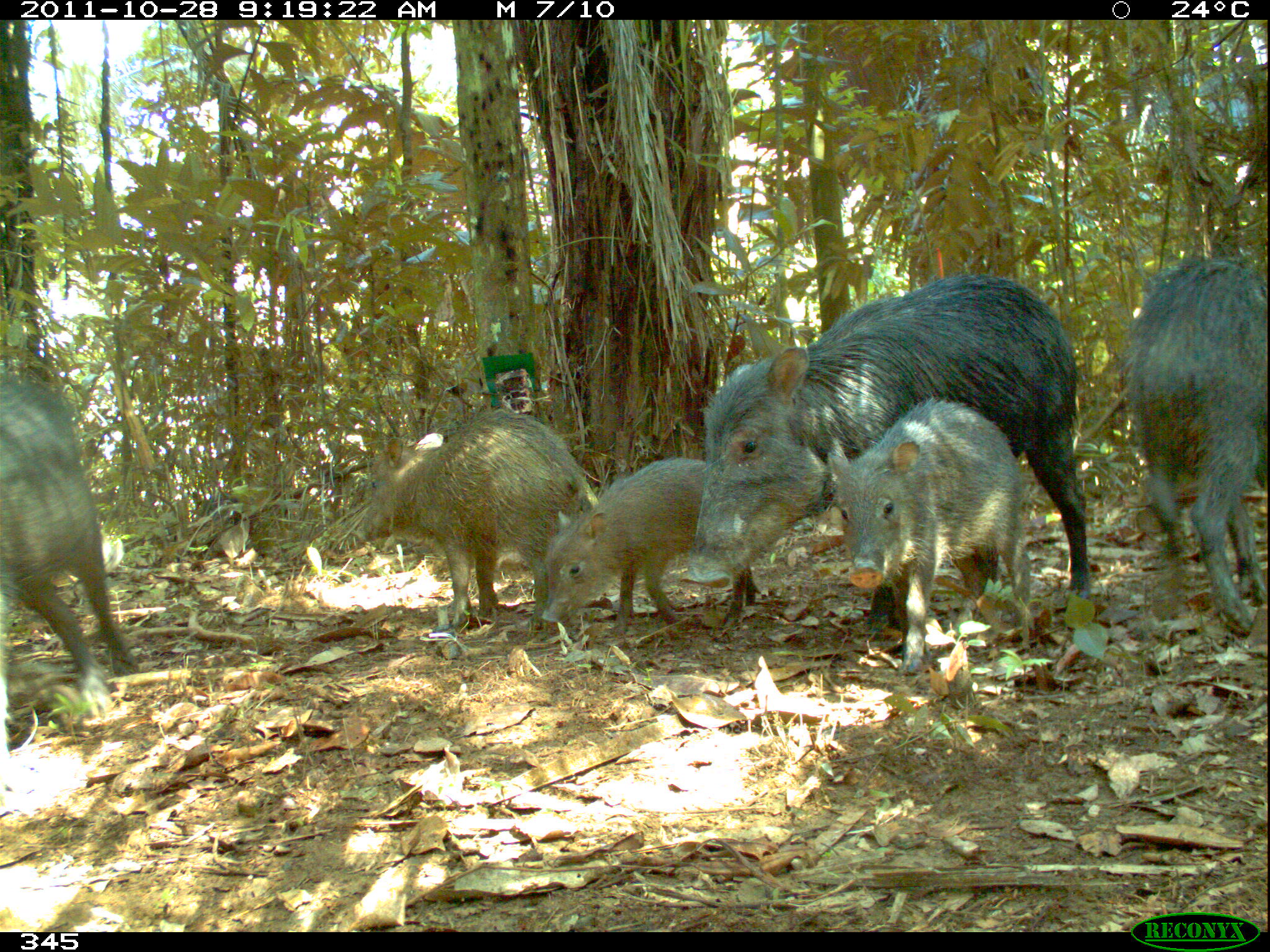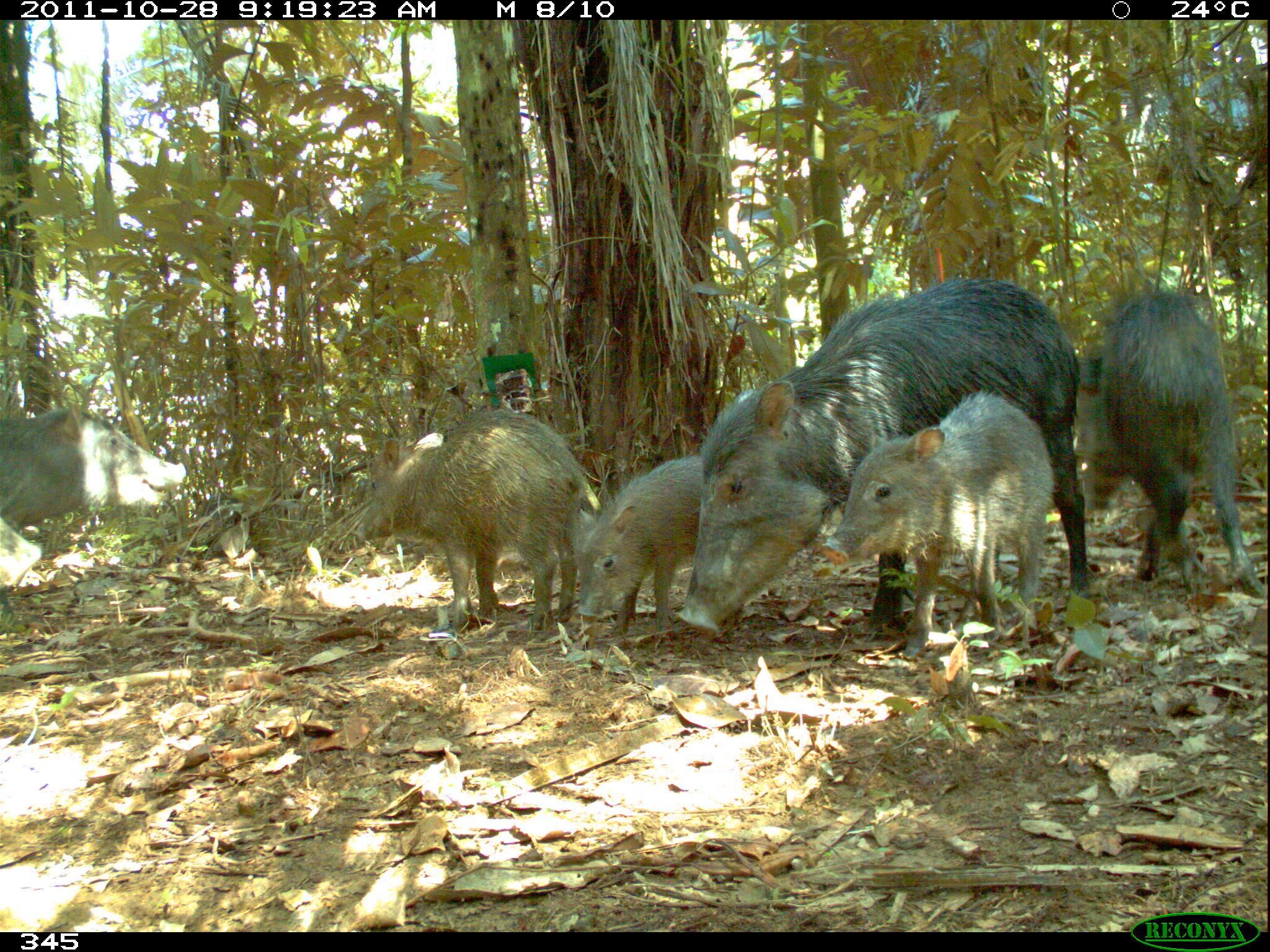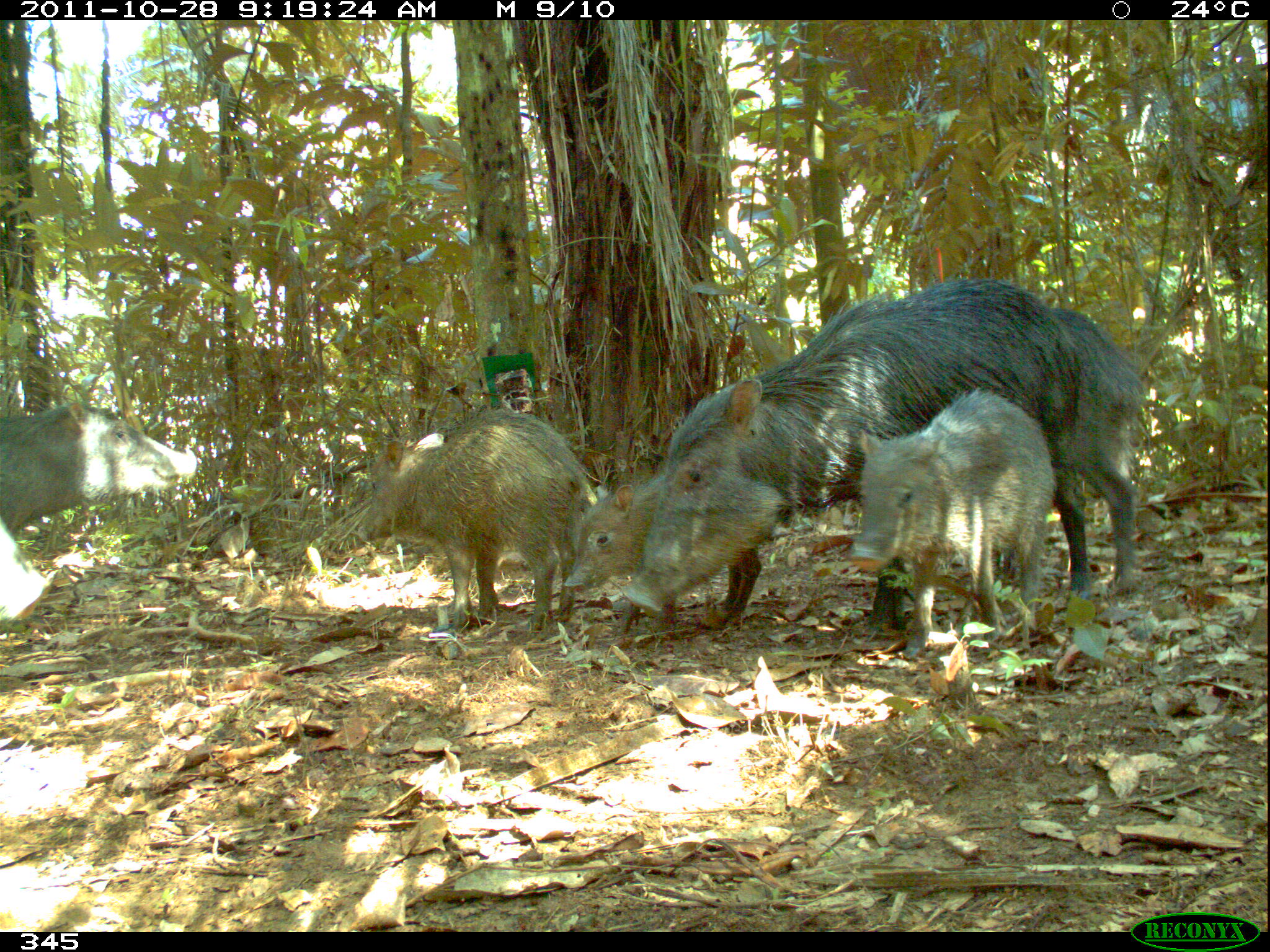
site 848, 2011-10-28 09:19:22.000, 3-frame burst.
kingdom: Animalia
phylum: Chordata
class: Mammalia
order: Artiodactyla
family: Tayassuidae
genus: Tayassu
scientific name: Tayassu pecari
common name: white-lipped peccary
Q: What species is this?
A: Tayassu pecari (white-lipped peccary).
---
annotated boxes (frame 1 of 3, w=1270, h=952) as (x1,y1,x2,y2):
tayassu pecari: (674,272,1088,629); (822,396,1042,672); (1121,248,1266,637); (359,409,597,632); (0,374,134,697); (537,458,764,634)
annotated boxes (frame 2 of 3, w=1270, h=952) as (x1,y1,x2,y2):
tayassu pecari: (676,271,1088,637); (1076,283,1267,601); (819,390,1057,643); (348,406,593,636); (0,392,185,588); (575,454,702,636)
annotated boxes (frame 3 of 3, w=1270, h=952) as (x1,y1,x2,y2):
tayassu pecari: (621,274,1080,629); (346,409,596,632); (855,387,1055,654); (561,471,762,636); (1037,304,1144,590); (0,395,197,534); (1,515,58,625)